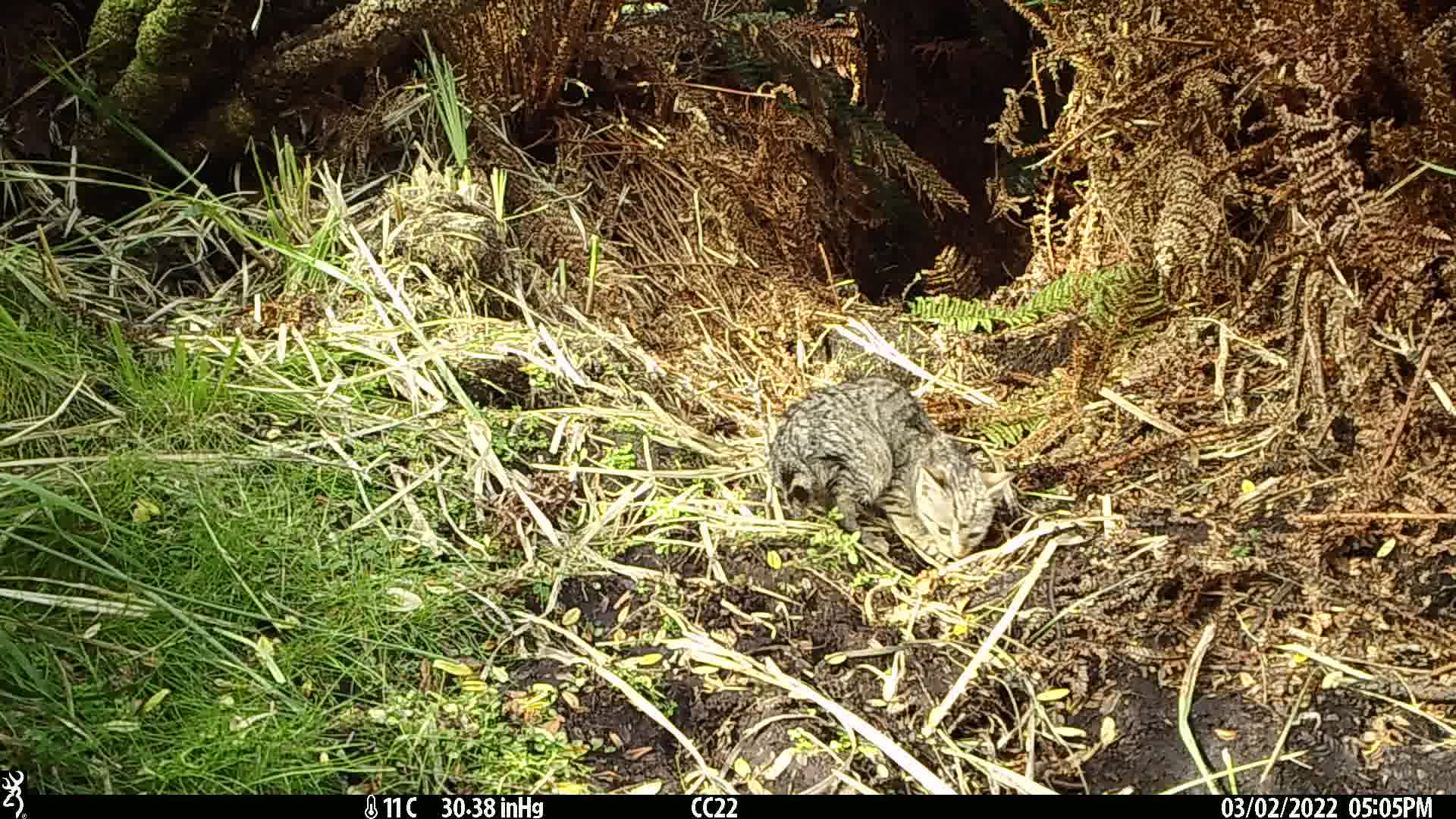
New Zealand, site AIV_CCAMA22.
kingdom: Animalia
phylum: Chordata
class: Mammalia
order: Carnivora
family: Felidae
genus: Felis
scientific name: Felis catus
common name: domestic cat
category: cat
Cat (domestic cat) (Felis catus).